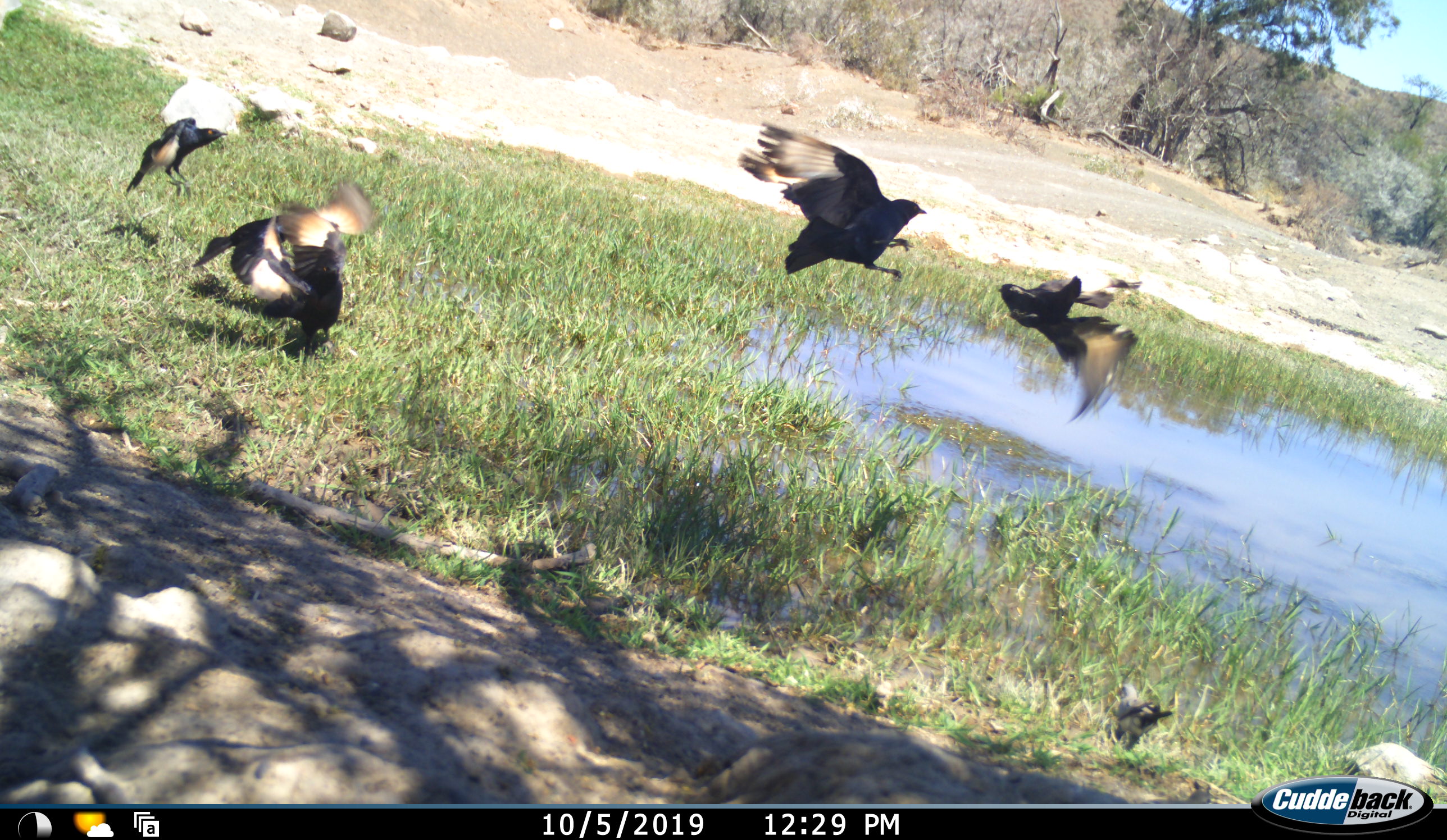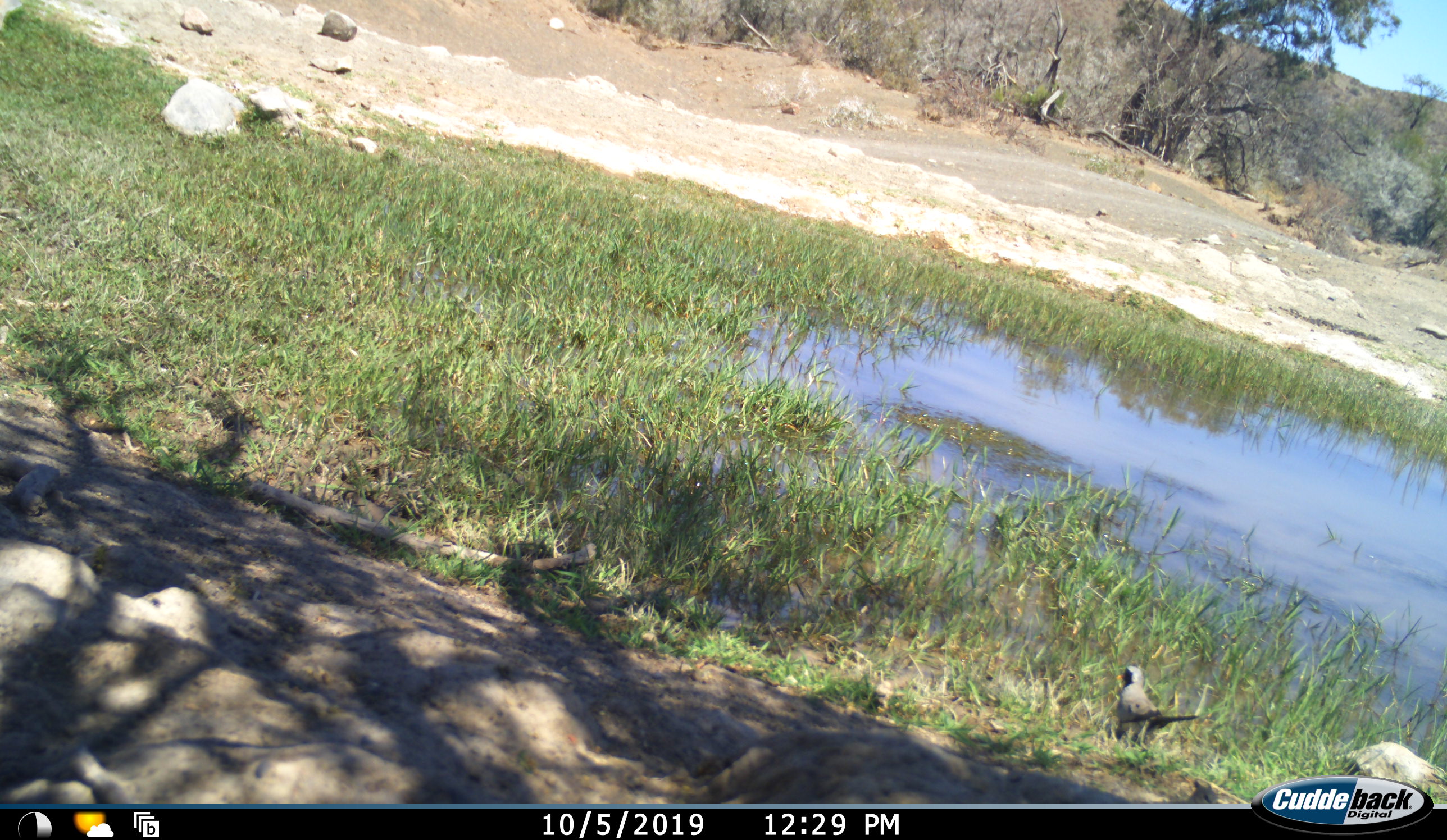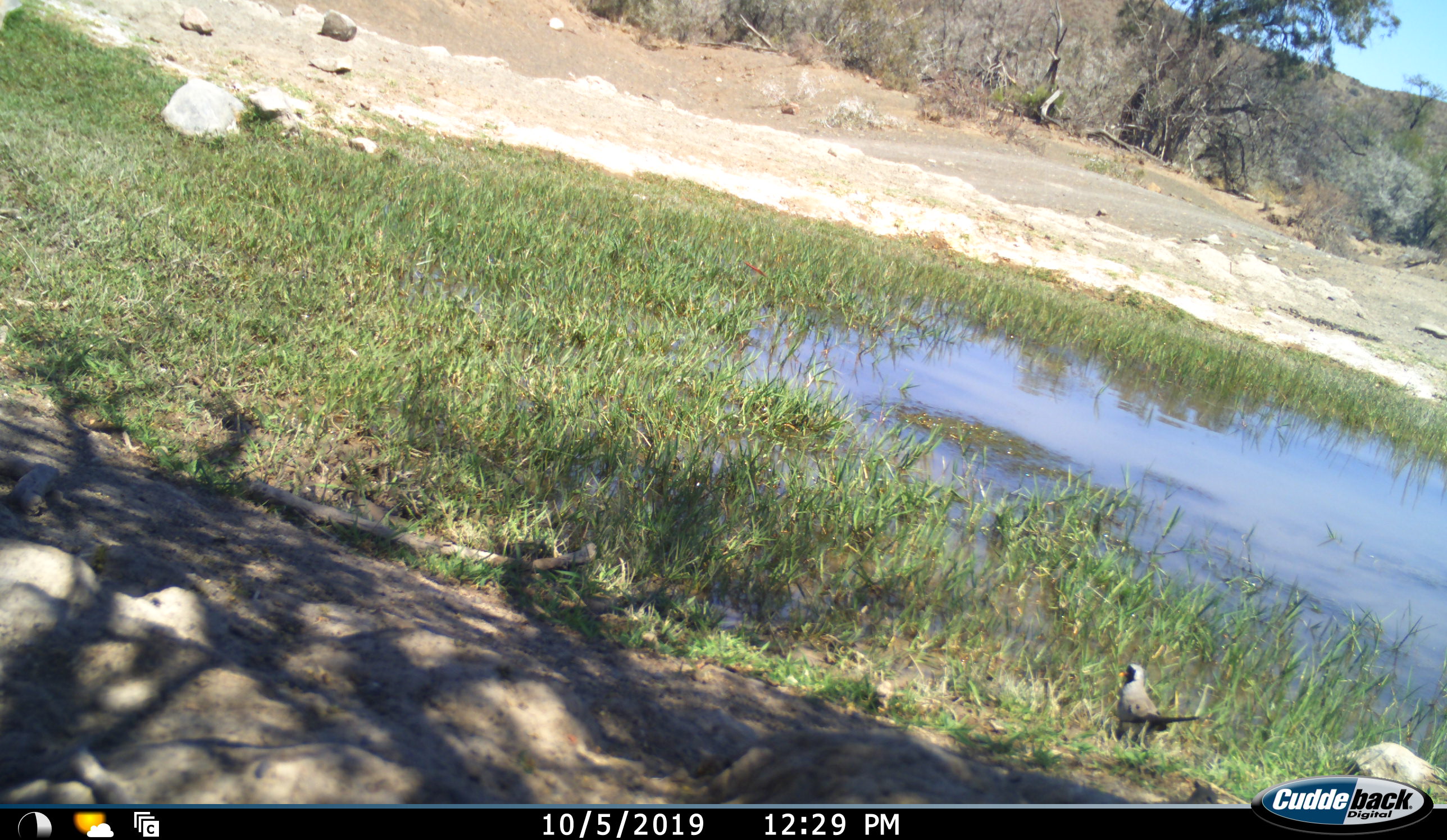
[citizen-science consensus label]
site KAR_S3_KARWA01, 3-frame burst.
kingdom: Animalia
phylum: Chordata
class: Aves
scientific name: Aves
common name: bird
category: birdother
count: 6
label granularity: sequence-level